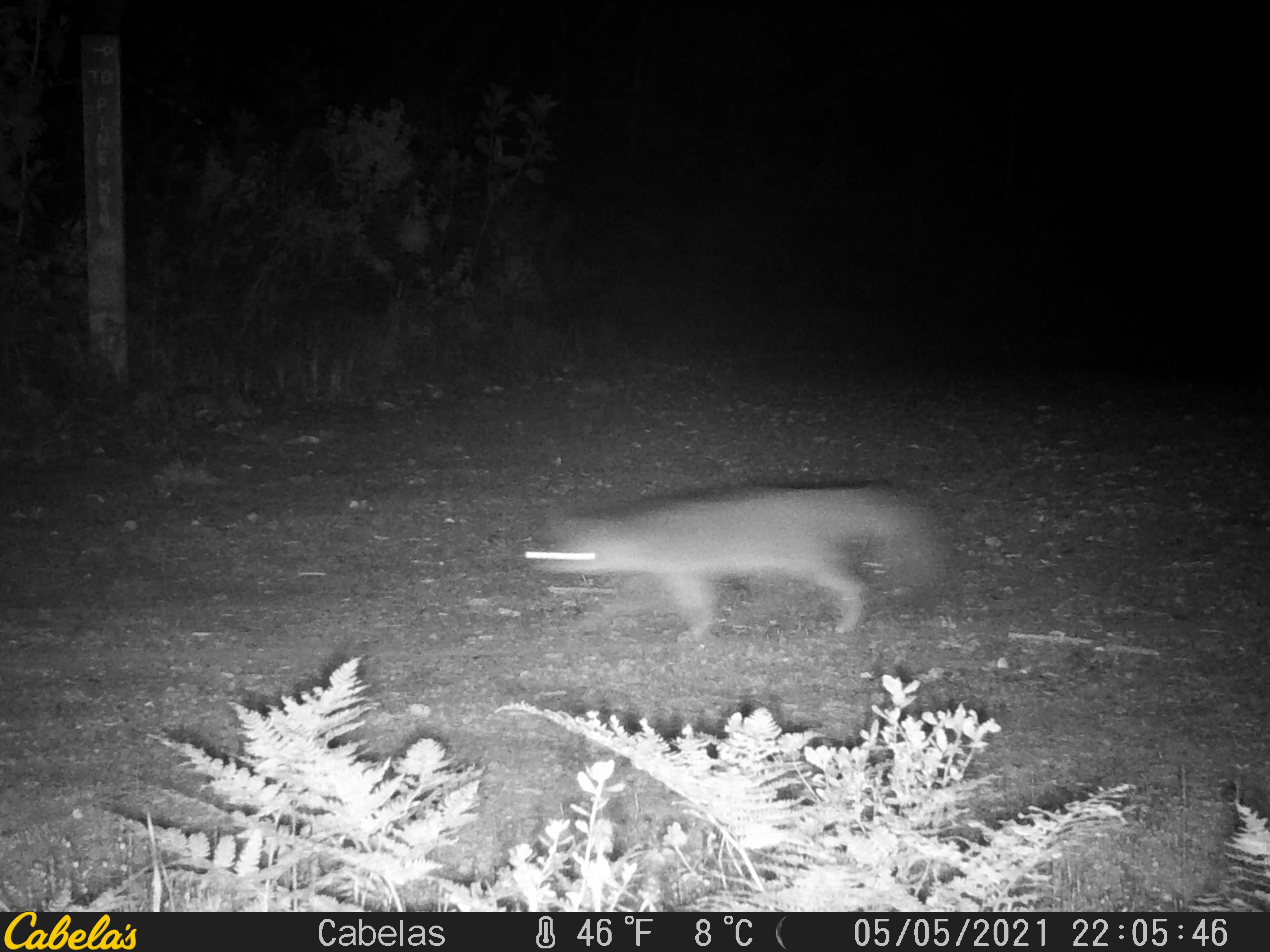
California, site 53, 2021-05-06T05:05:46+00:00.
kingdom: Animalia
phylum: Chordata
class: Mammalia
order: Carnivora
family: Canidae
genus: Urocyon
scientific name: Urocyon cinereoargenteus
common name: gray fox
Gray fox (Urocyon cinereoargenteus).